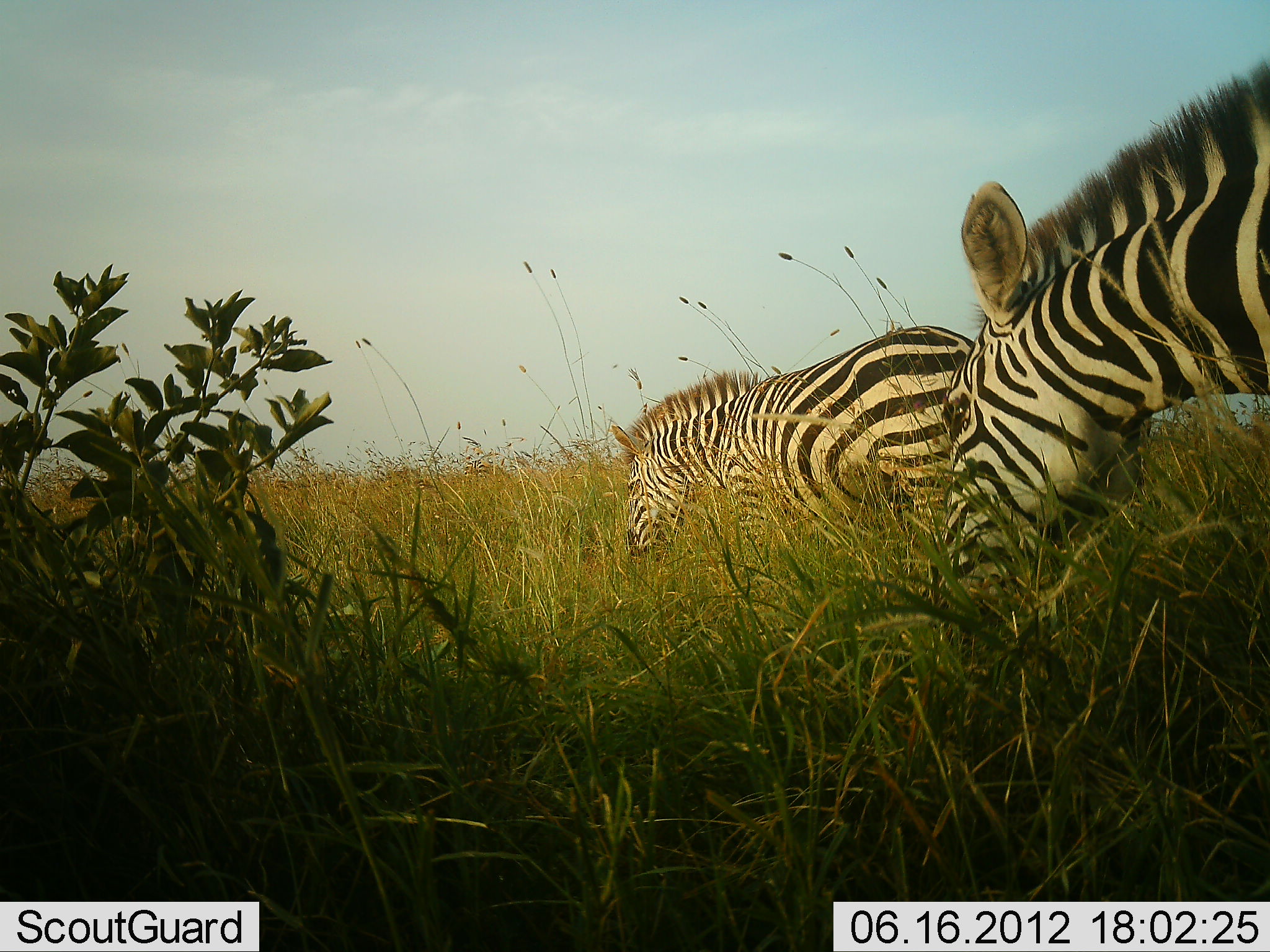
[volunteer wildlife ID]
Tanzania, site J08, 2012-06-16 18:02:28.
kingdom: Animalia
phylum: Chordata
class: Mammalia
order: Perissodactyla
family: Equidae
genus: Equus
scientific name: Equus quagga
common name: plains zebra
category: zebra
Zebra (plains zebra) (Equus quagga), count 2. Behavior (volunteer vote fractions): standing 10%, resting 0%, moving 0%, interacting 0%. Young present (vote fraction): 0%. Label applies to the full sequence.